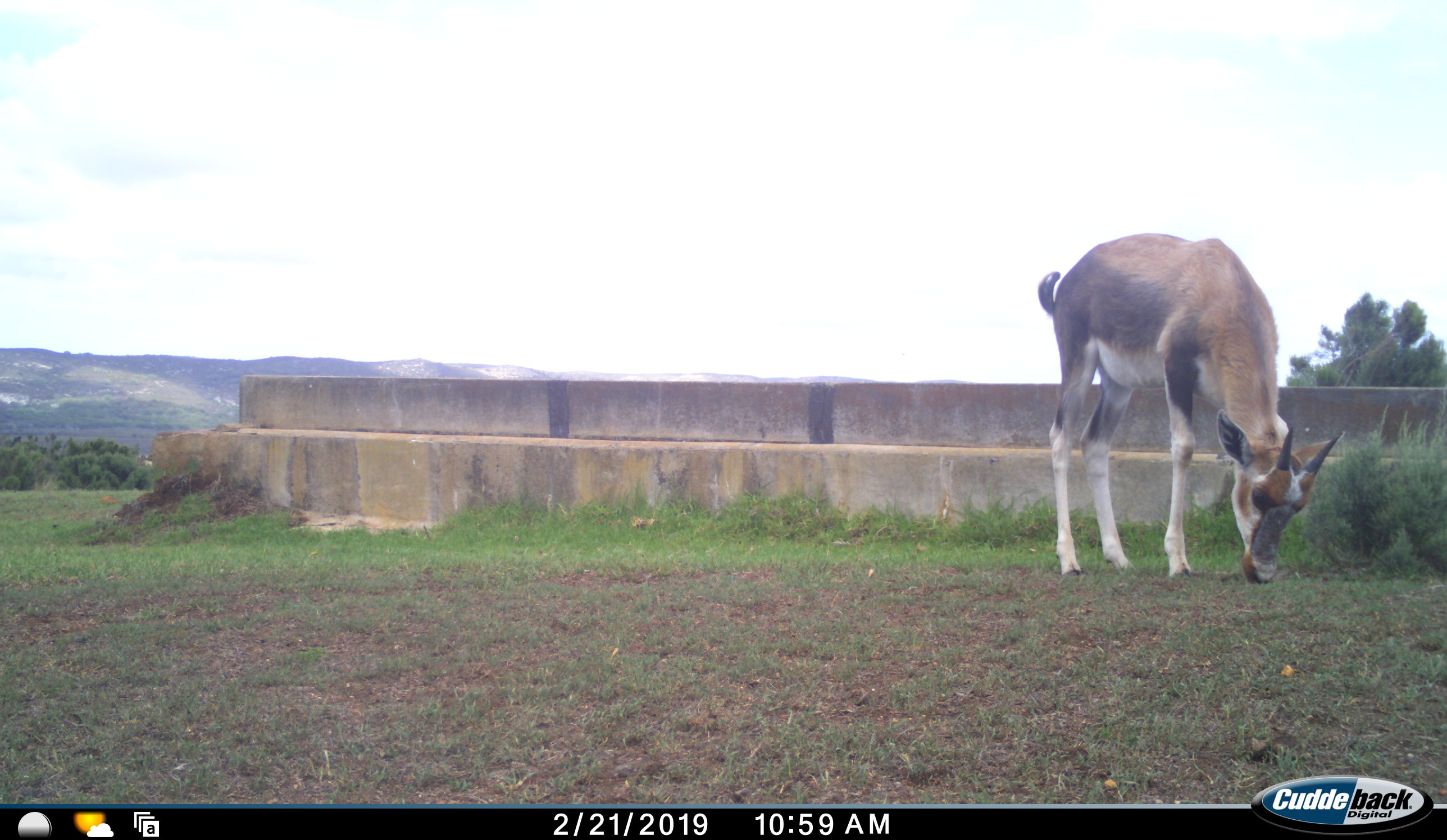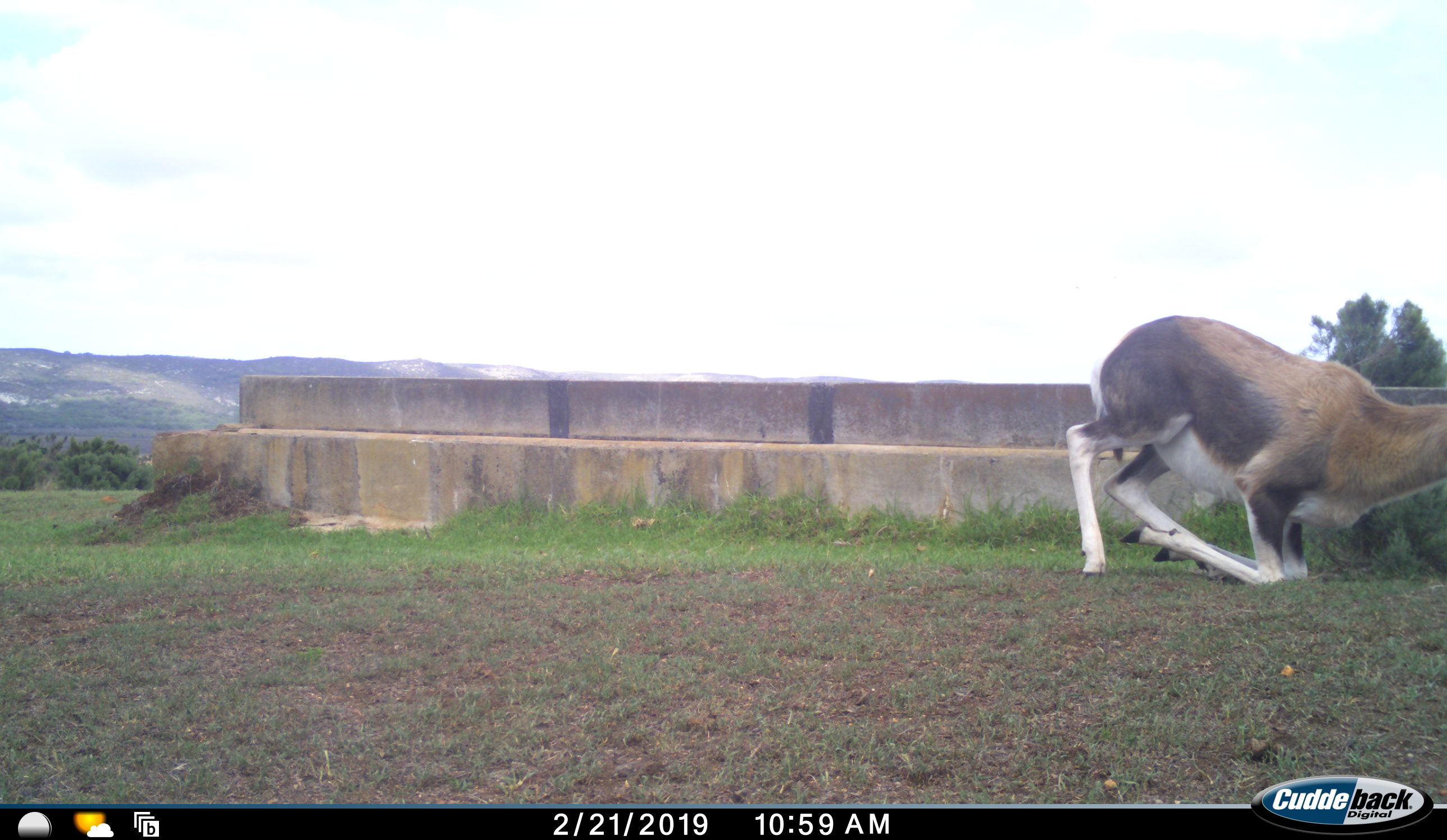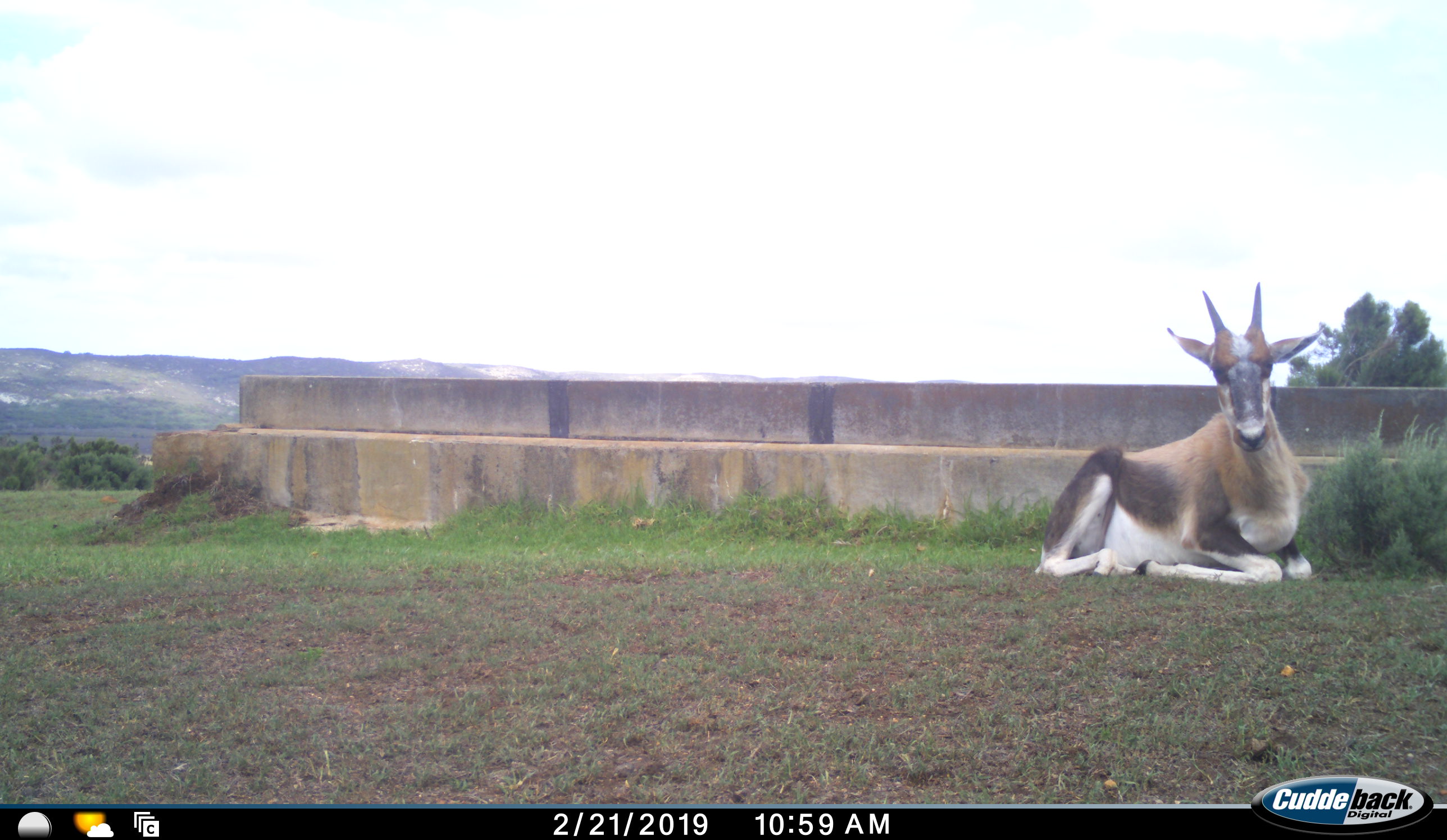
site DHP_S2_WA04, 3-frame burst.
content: unidentified animal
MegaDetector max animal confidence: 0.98